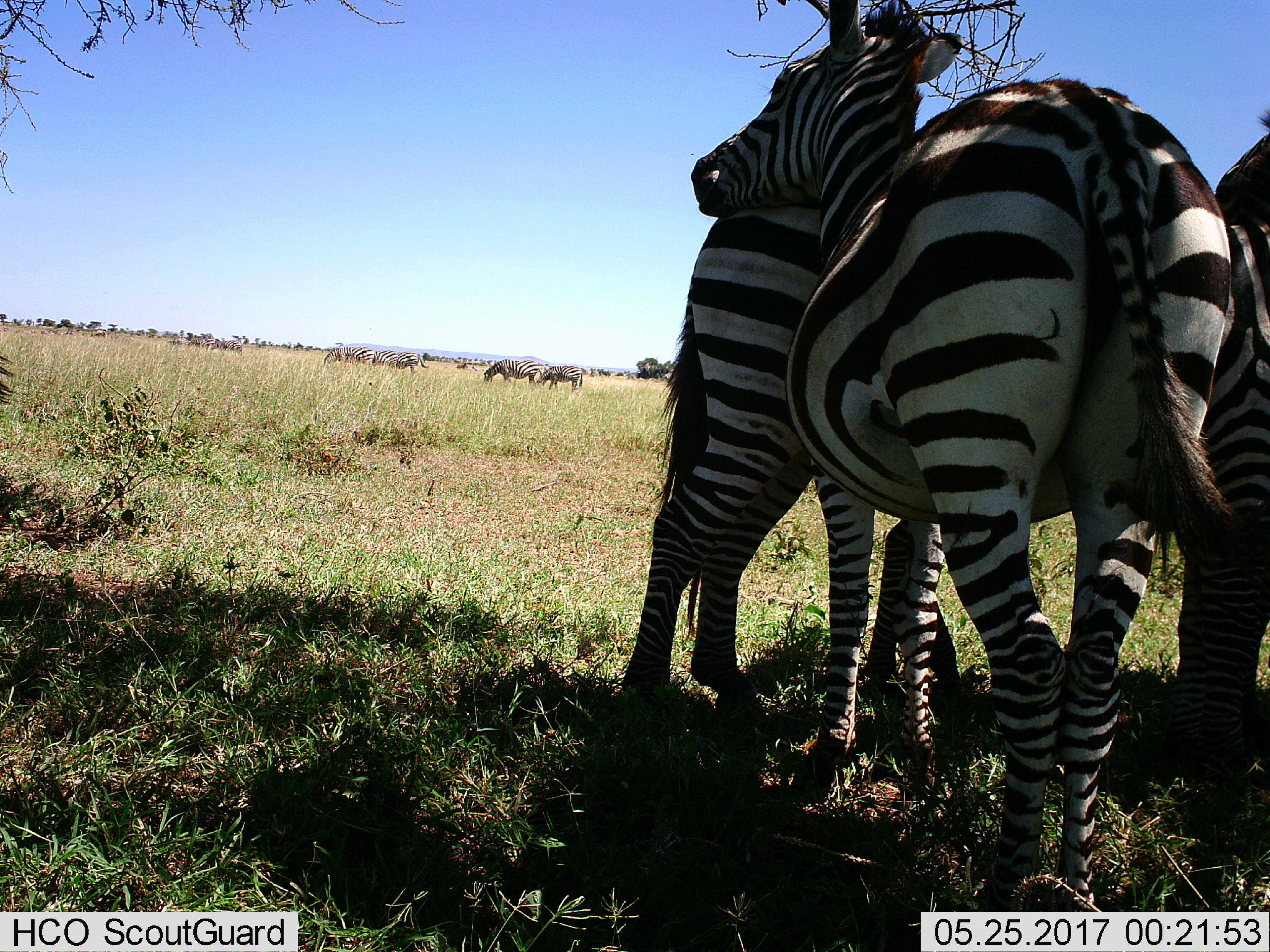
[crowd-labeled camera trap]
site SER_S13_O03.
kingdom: Animalia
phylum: Chordata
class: Mammalia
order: Perissodactyla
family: Equidae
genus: Equus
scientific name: Equus quagga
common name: plains zebra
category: zebraplains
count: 9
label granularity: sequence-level